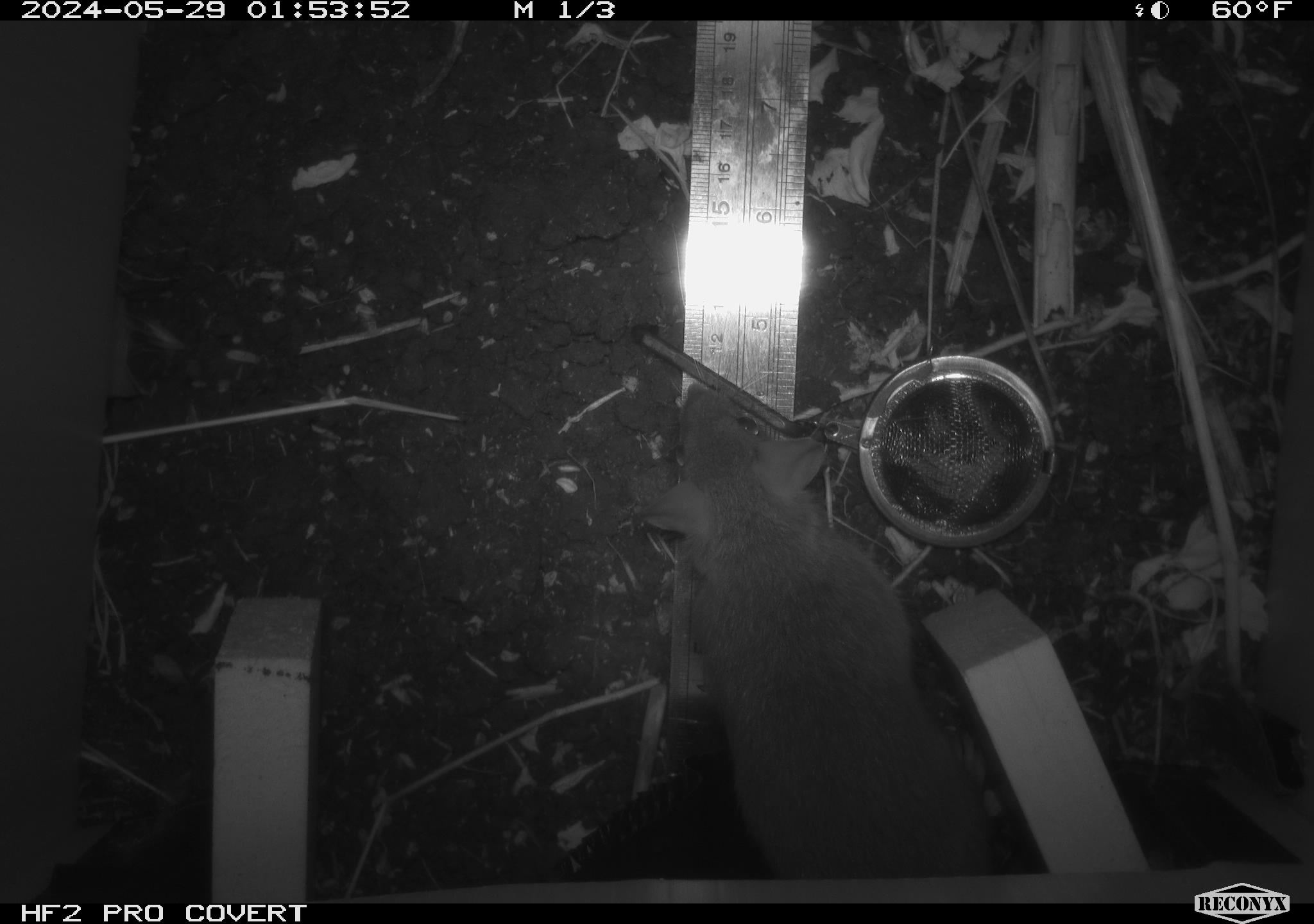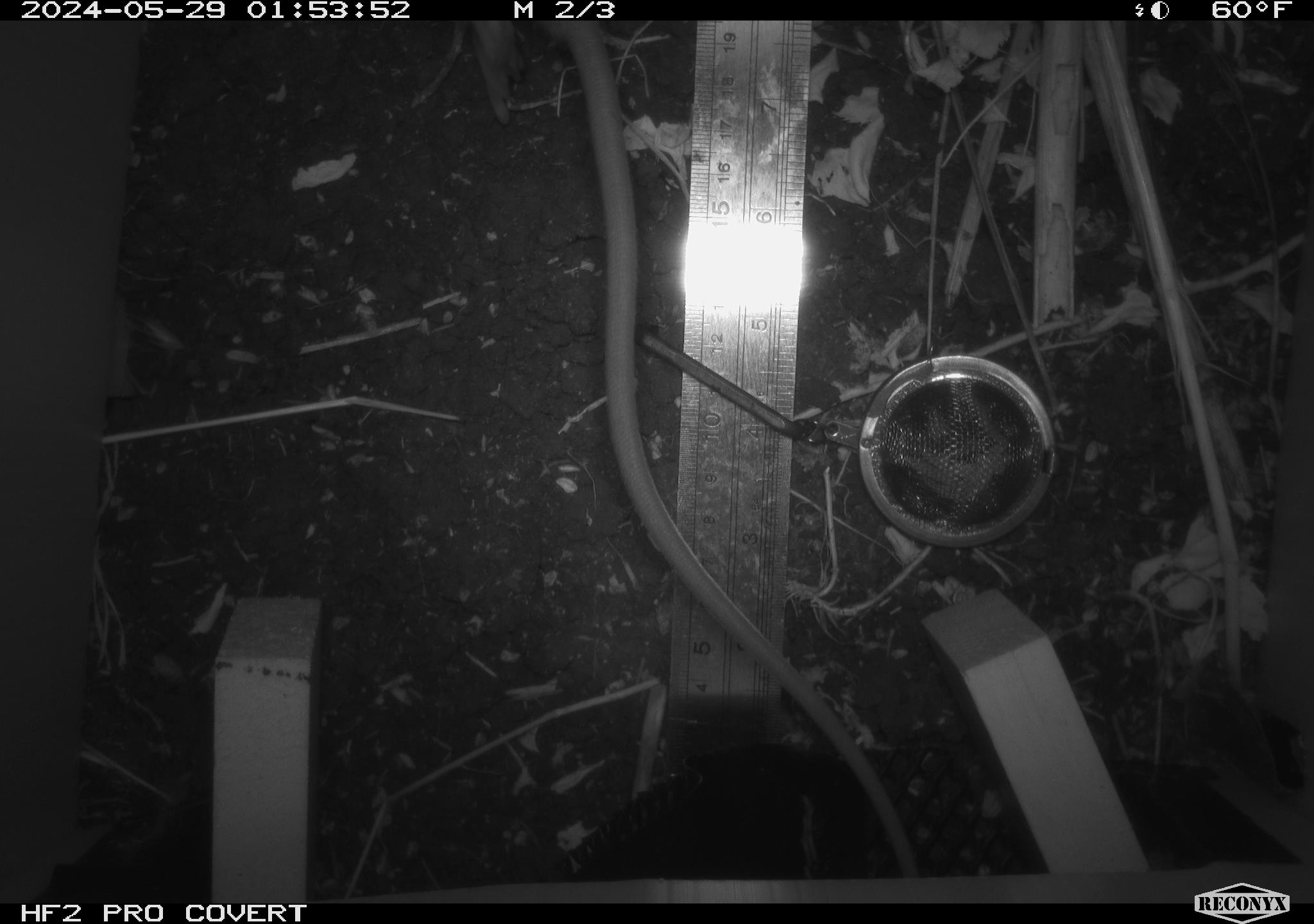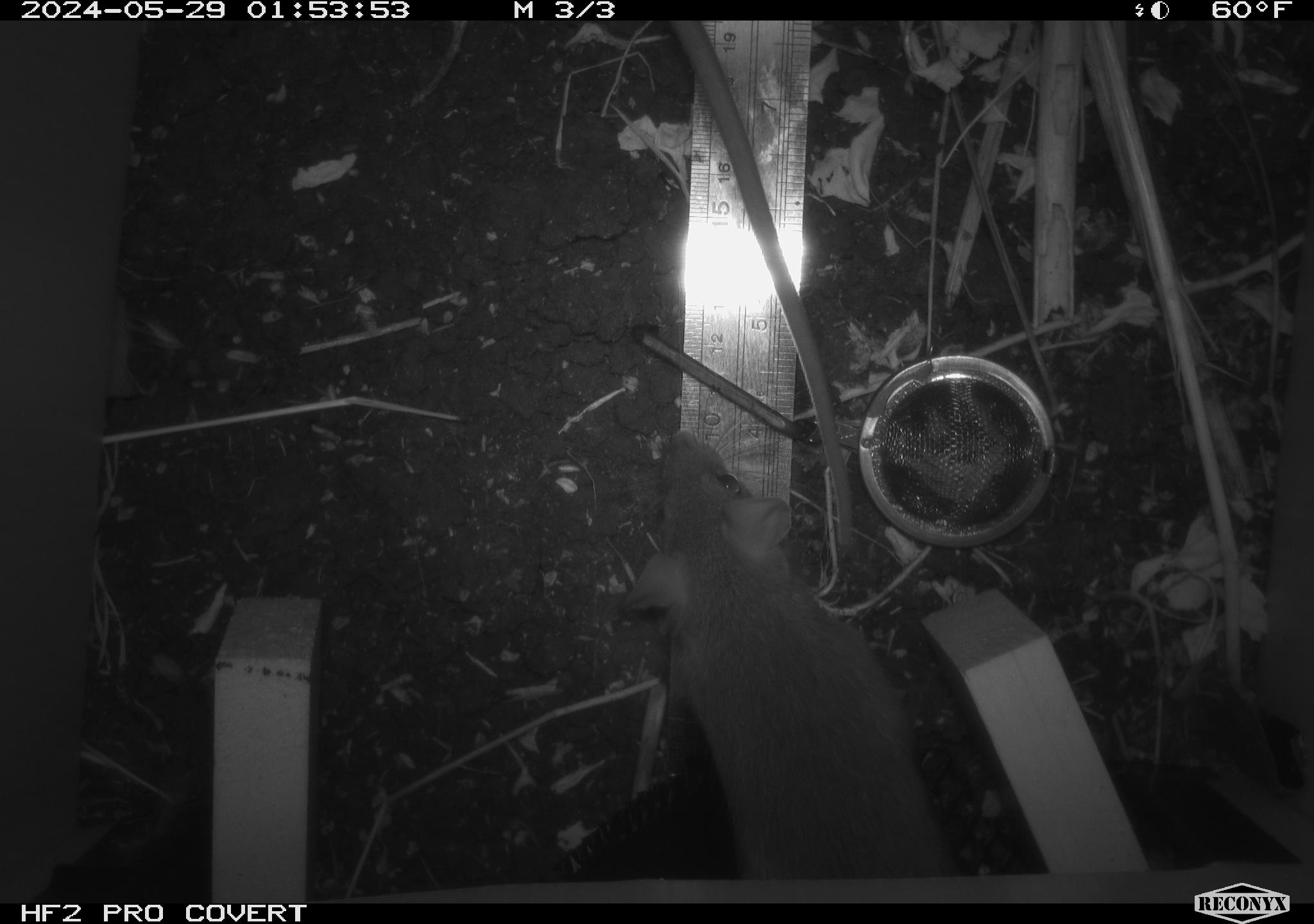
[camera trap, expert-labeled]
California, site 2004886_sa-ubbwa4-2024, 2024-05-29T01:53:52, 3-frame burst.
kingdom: Animalia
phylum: Chordata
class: Mammalia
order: Rodentia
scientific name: Rodentia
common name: woodrat or rat or mouse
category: woodrat or rat or mouse species